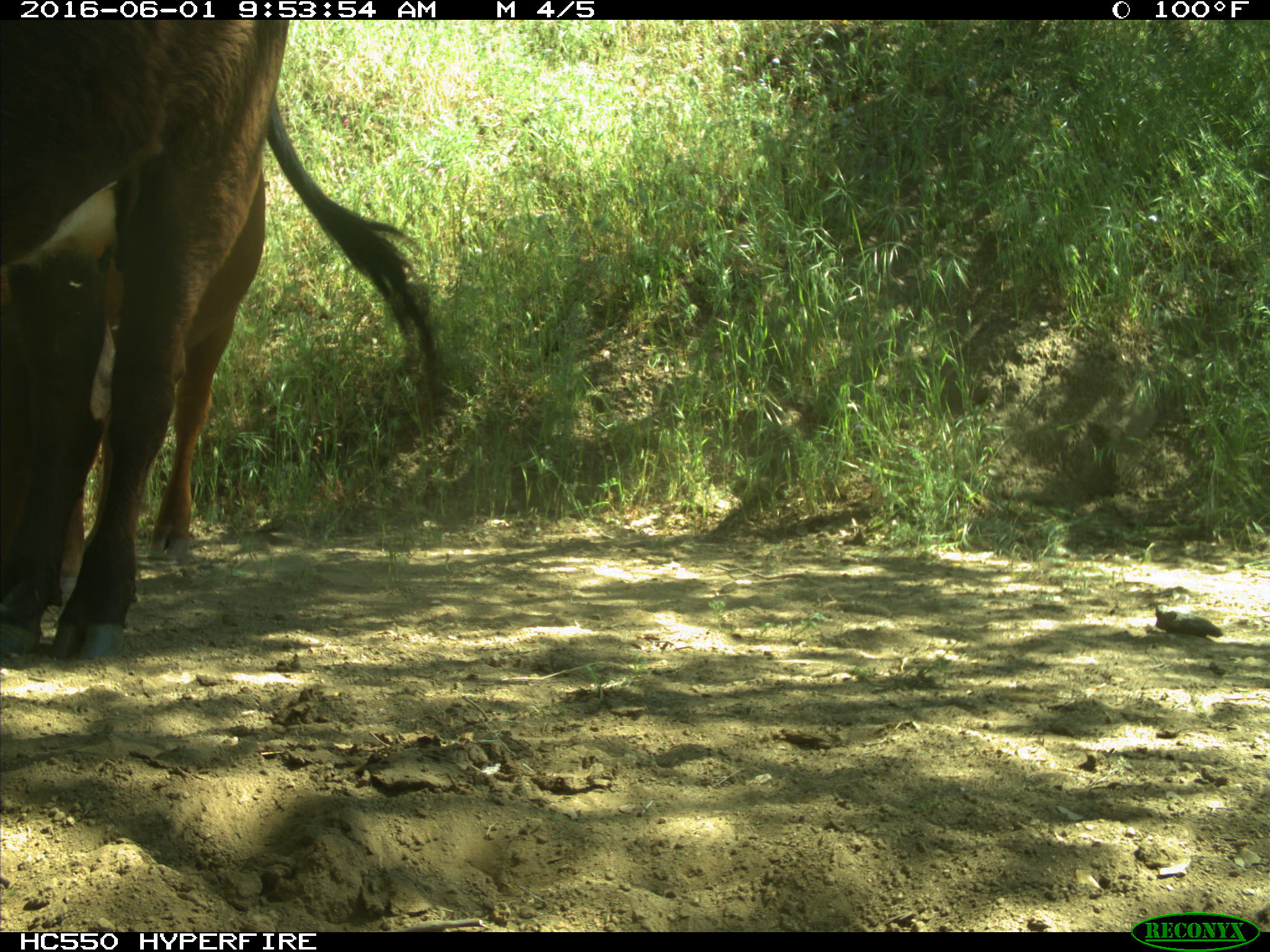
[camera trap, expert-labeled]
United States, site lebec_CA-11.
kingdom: Animalia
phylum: Chordata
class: Mammalia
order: Artiodactyla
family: Bovidae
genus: Bos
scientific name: Bos taurus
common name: domestic cow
Bos taurus (domestic cow).